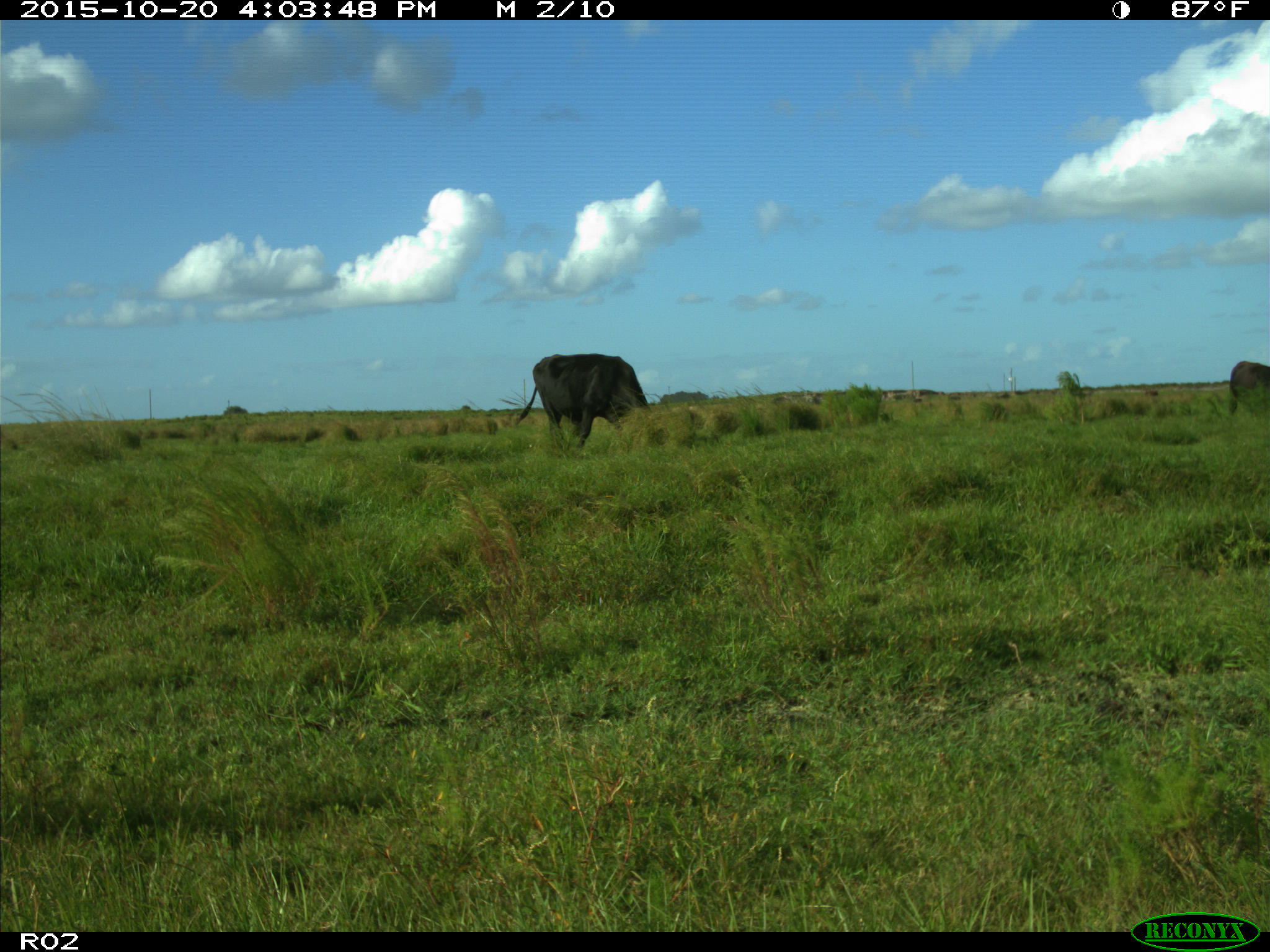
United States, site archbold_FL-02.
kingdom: Animalia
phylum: Chordata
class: Mammalia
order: Artiodactyla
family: Bovidae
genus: Bos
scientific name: Bos taurus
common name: domestic cow